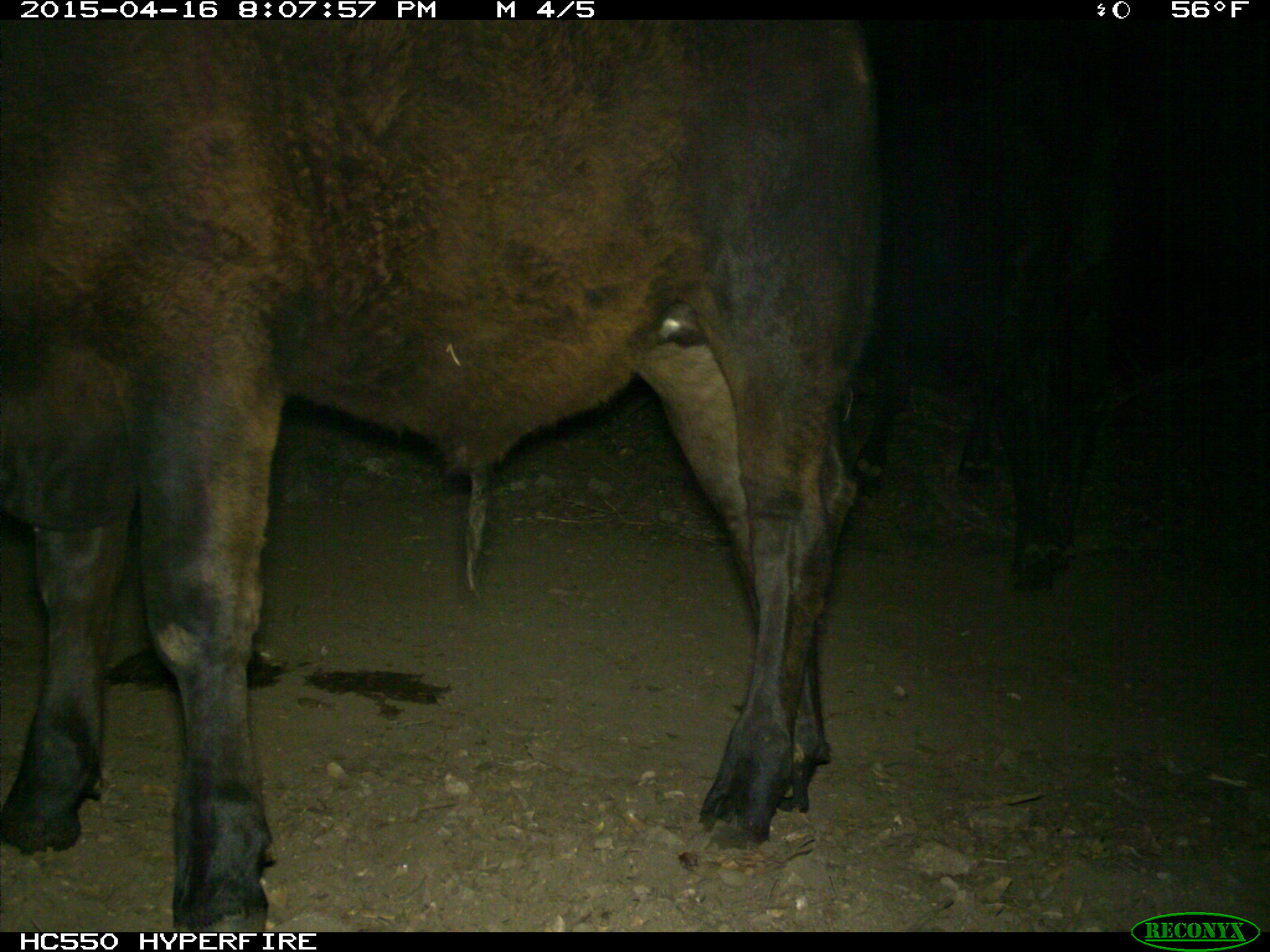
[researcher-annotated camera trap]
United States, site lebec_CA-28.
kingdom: Animalia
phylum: Chordata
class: Mammalia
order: Artiodactyla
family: Bovidae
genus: Bos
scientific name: Bos taurus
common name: domestic cow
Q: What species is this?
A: Bos taurus (domestic cow).